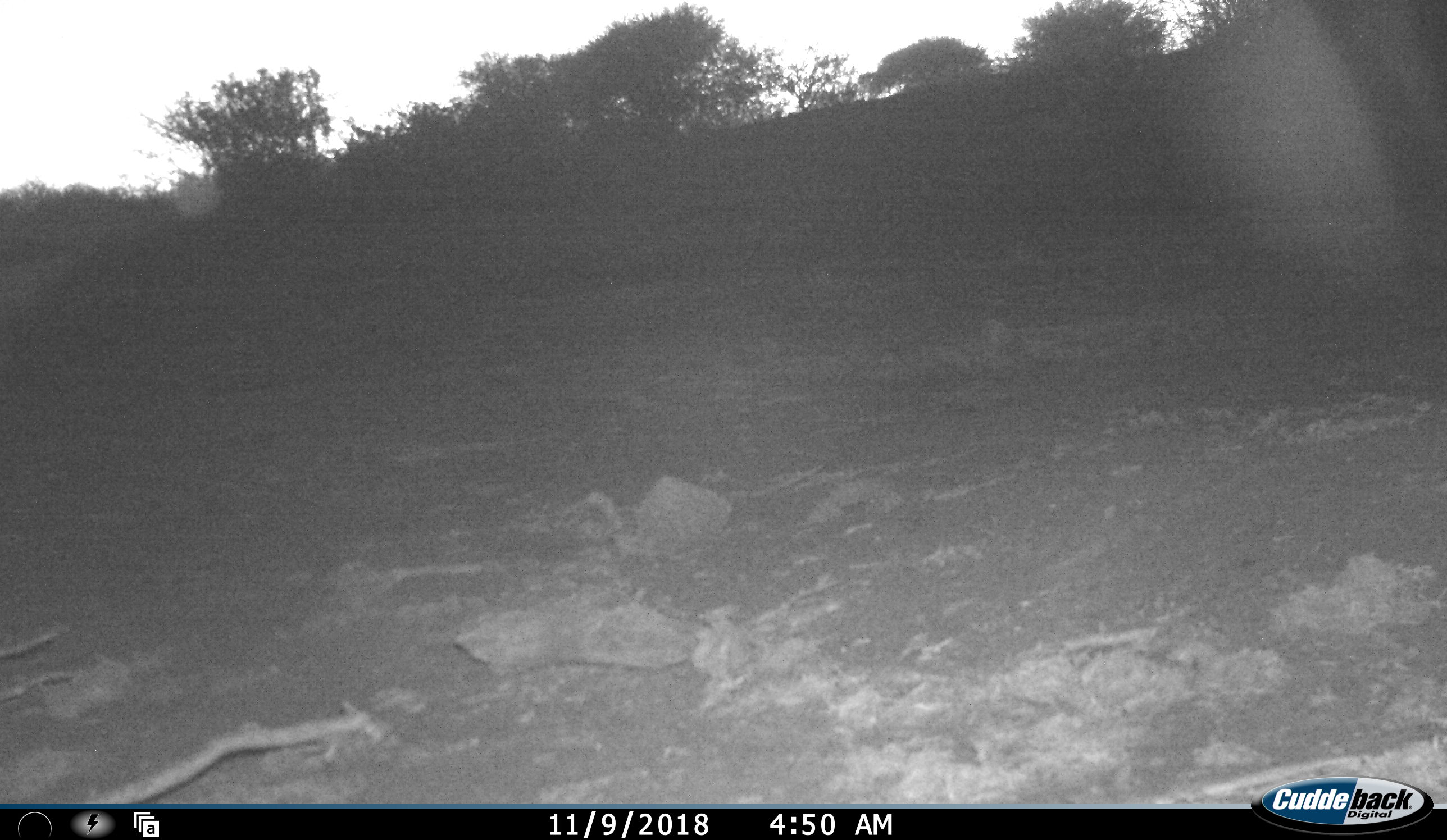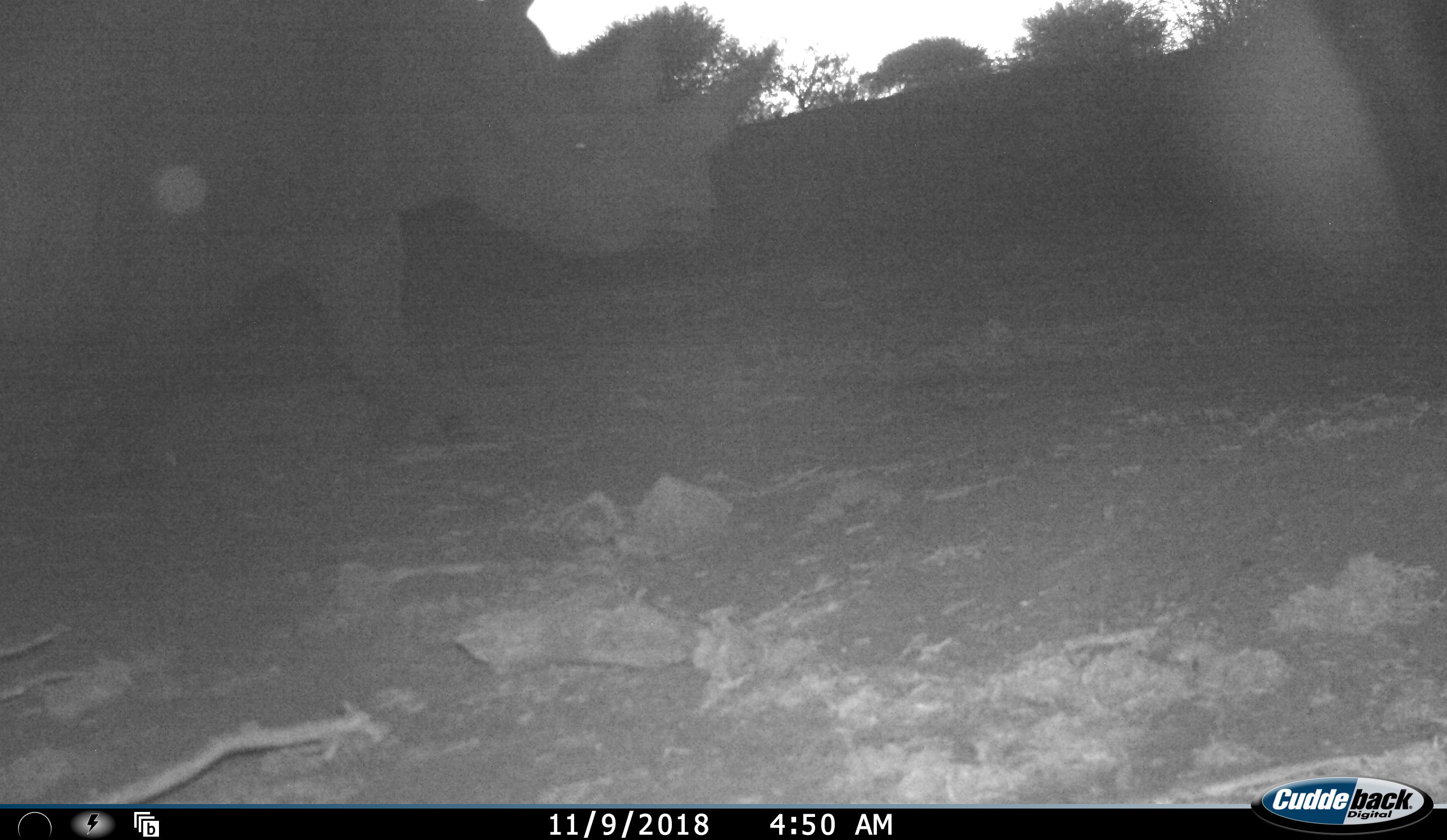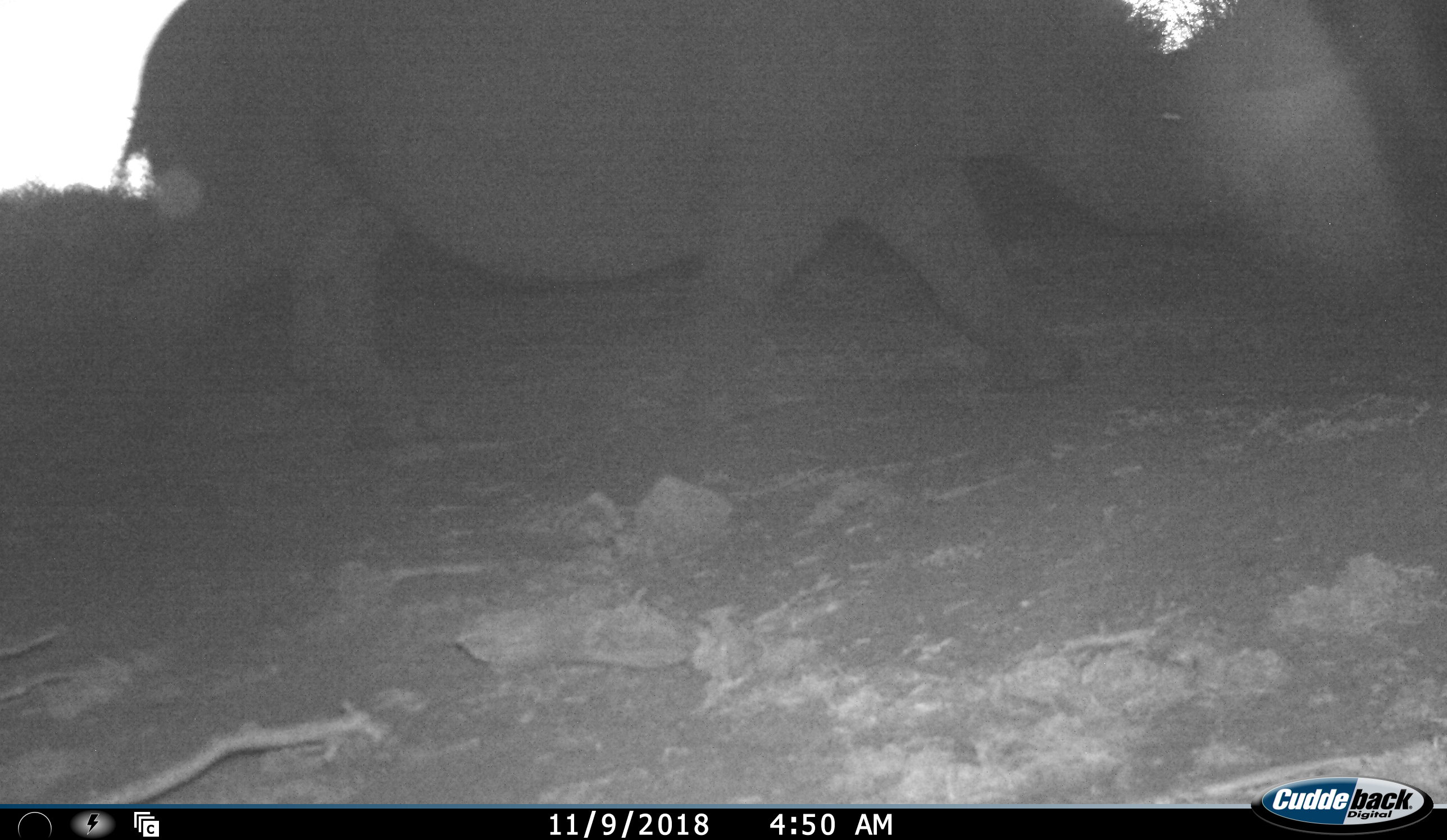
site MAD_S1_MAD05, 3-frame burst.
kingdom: Animalia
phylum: Chordata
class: Mammalia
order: Perissodactyla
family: Rhinocerotidae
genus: Diceros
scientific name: Diceros bicornis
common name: black rhinoceros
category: rhinocerosblack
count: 1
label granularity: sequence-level